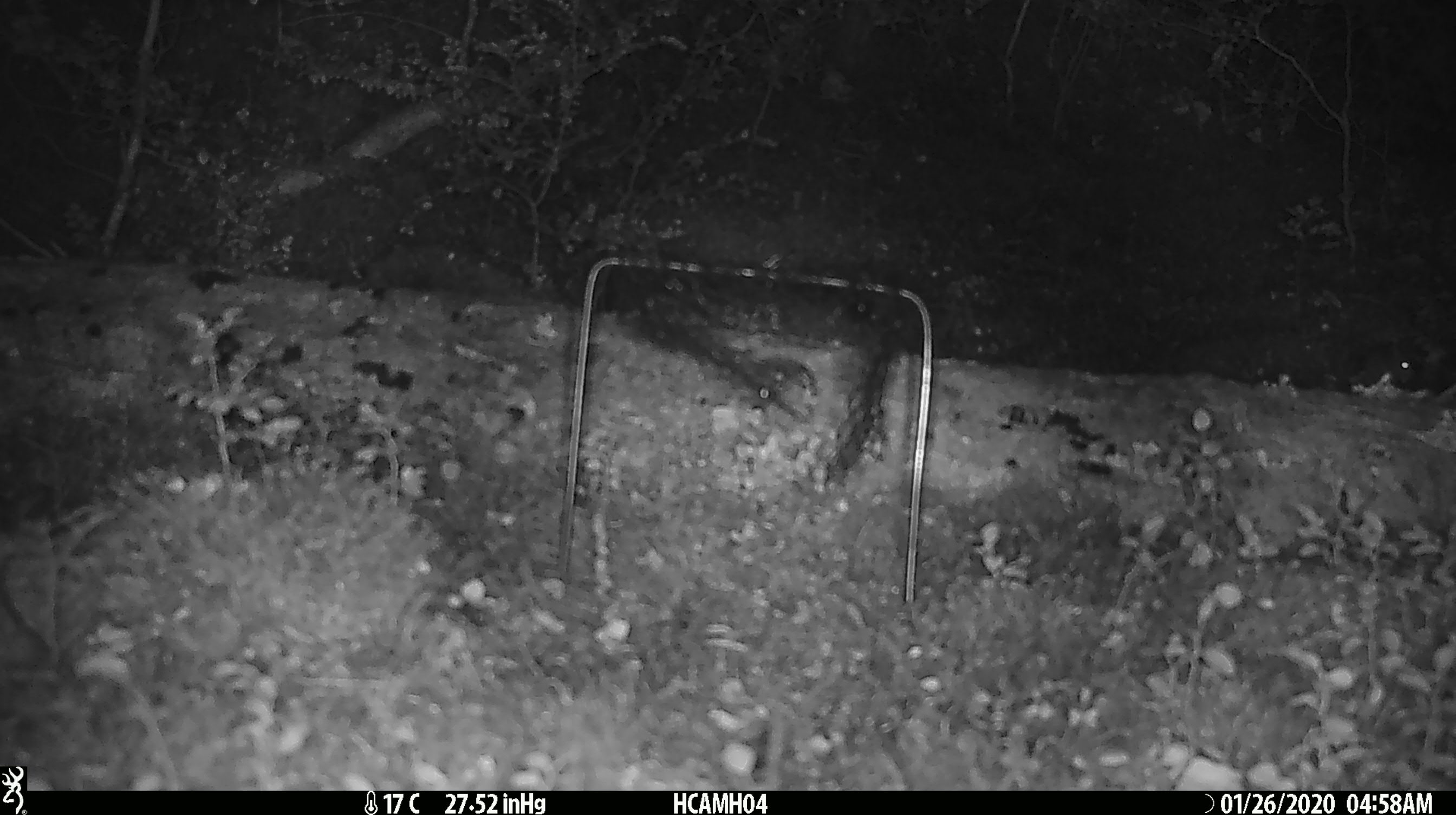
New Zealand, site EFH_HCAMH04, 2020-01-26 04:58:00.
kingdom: Animalia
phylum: Chordata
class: Mammalia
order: Rodentia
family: Muridae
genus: Mus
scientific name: Mus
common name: mouse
Mouse (Mus).